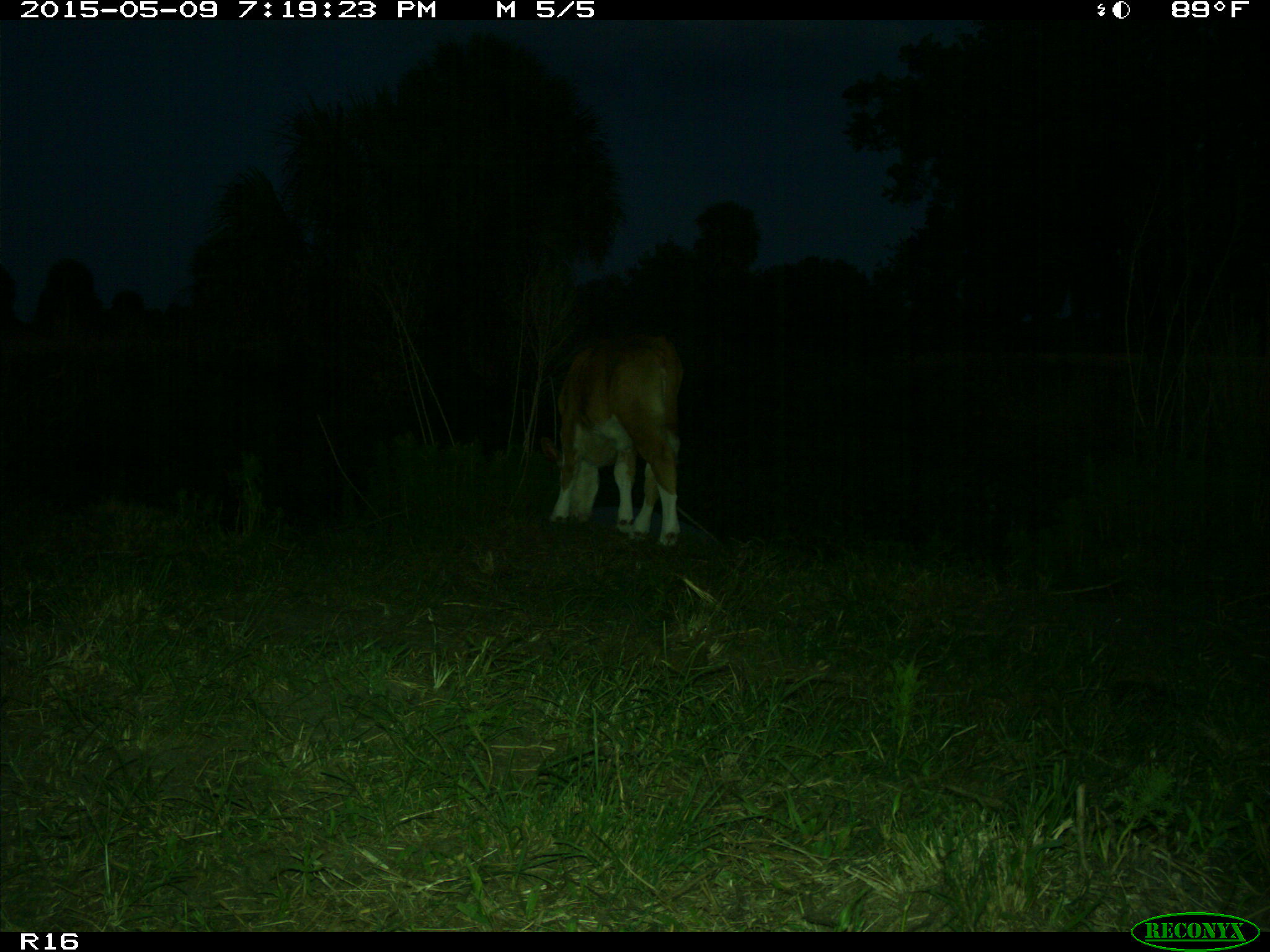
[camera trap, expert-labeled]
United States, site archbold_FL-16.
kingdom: Animalia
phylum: Chordata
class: Mammalia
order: Artiodactyla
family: Bovidae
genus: Bos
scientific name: Bos taurus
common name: domestic cow